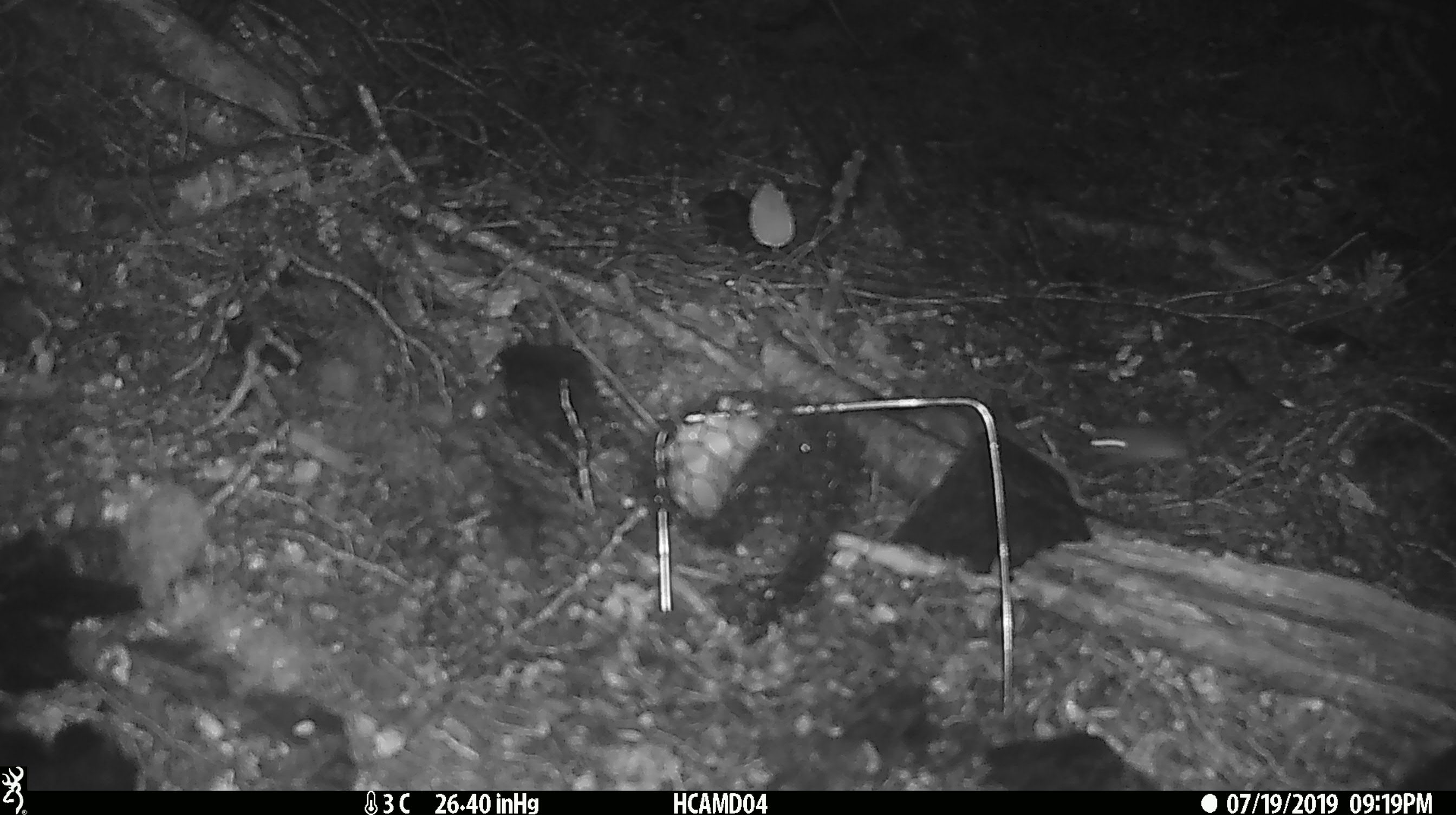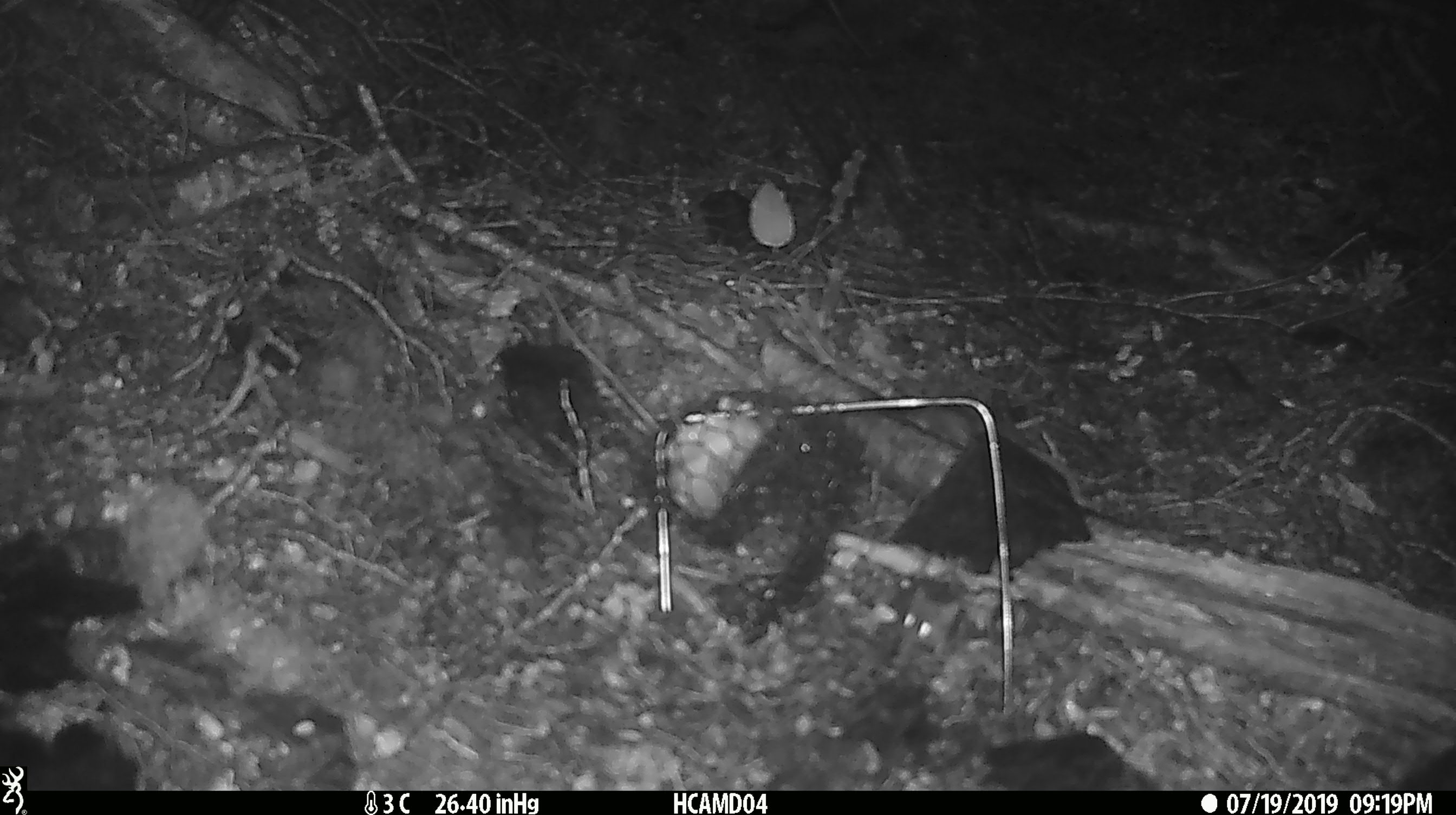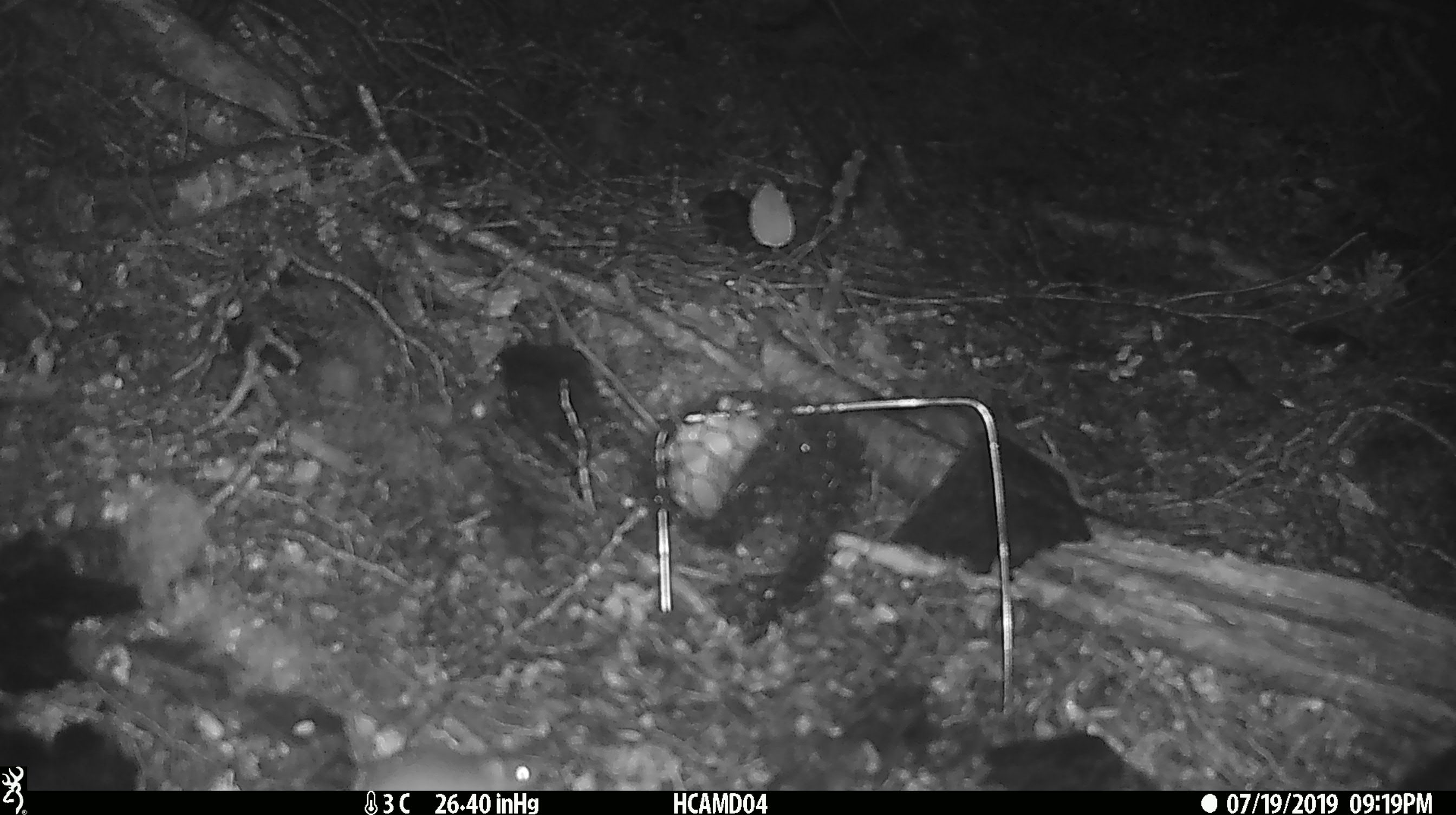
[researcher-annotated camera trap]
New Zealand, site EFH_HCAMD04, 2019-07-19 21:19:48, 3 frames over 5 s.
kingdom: Animalia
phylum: Chordata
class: Mammalia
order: Rodentia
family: Muridae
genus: Mus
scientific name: Mus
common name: mouse